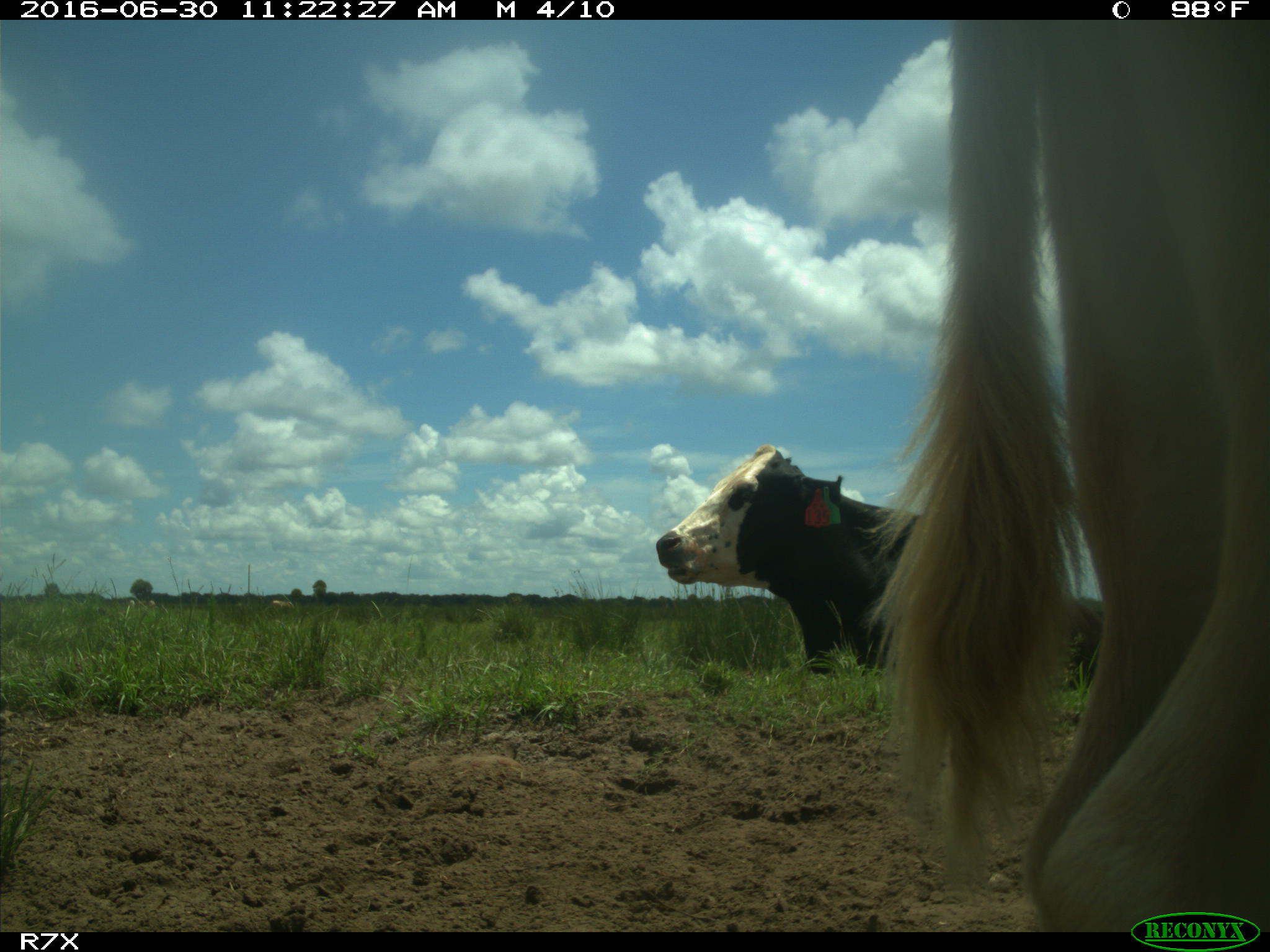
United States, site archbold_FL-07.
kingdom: Animalia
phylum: Chordata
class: Mammalia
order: Artiodactyla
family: Bovidae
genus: Bos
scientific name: Bos taurus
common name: domestic cow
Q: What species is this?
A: Bos taurus (domestic cow).